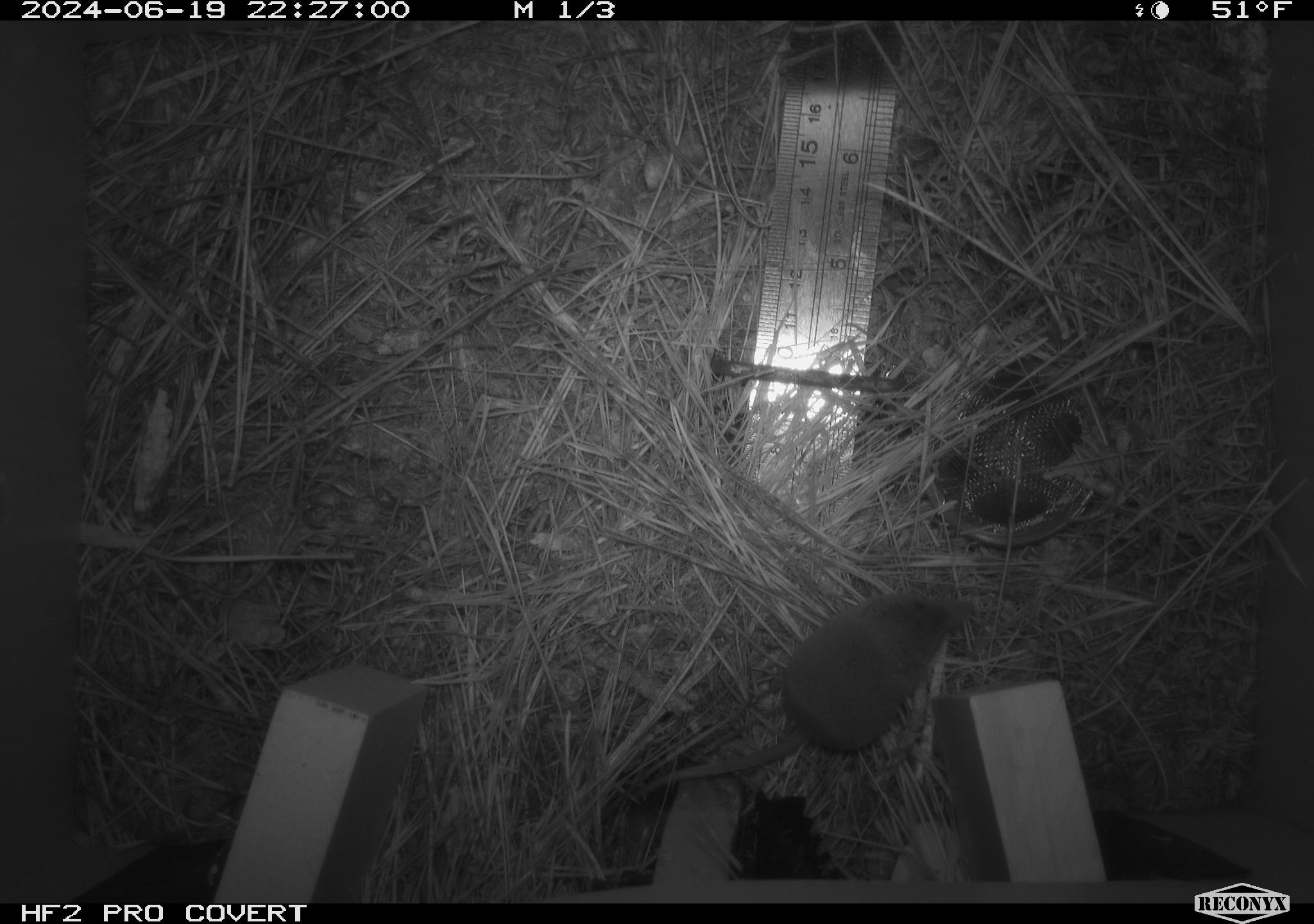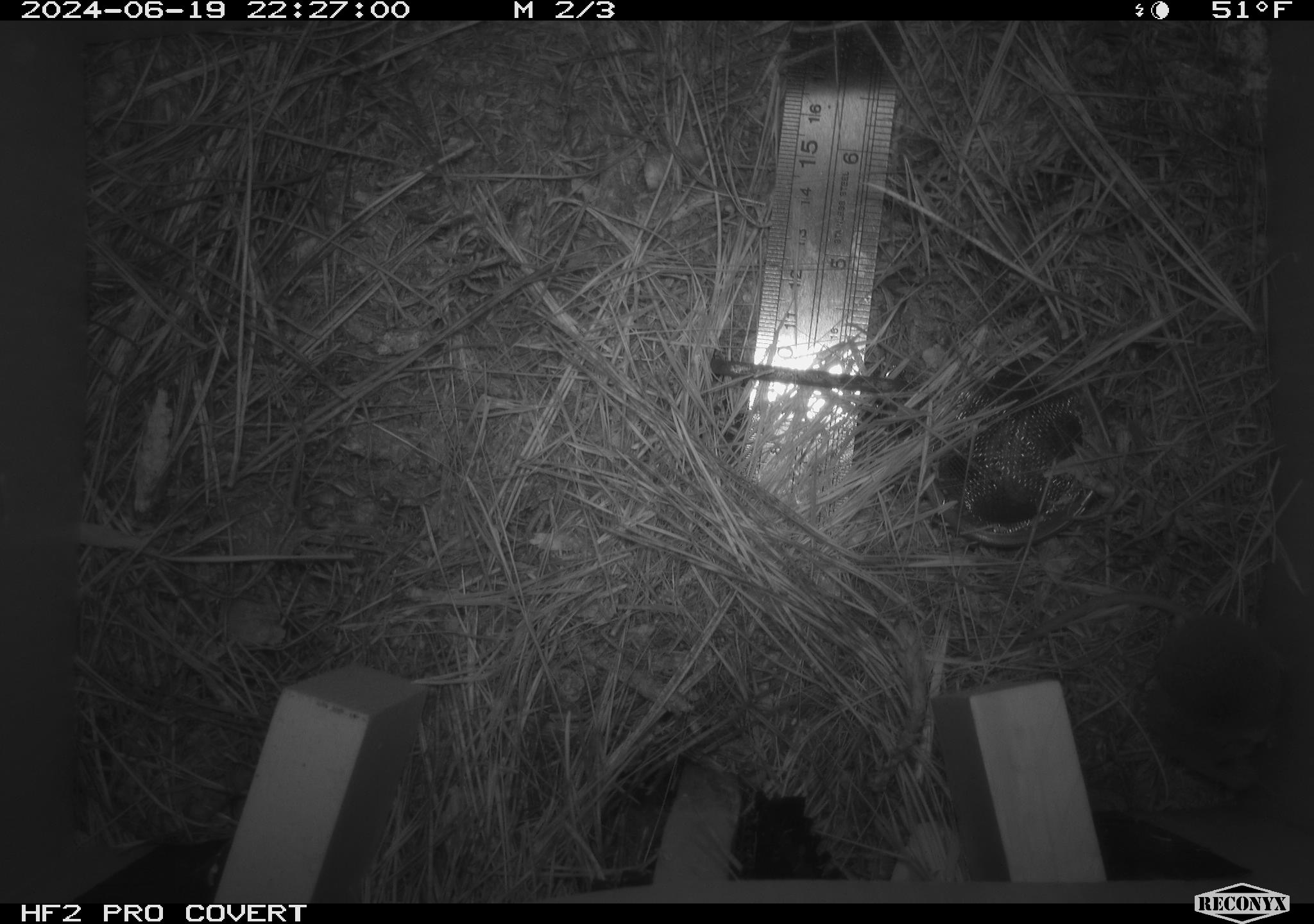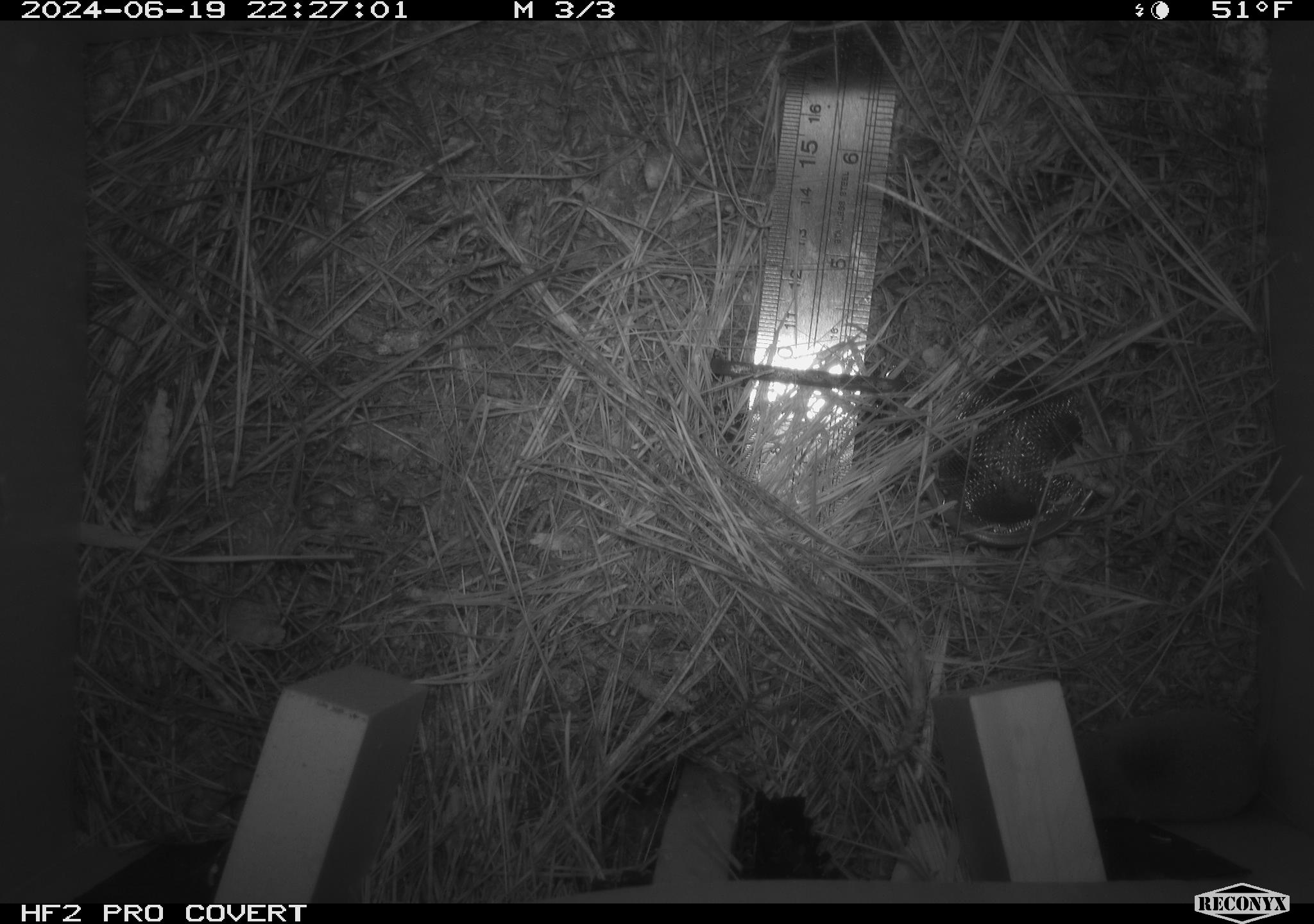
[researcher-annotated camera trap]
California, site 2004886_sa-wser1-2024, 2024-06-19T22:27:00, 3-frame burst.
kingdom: Animalia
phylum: Chordata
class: Mammalia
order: Eulipotyphla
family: Soricidae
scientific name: Soricidae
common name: shrews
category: soricidae family